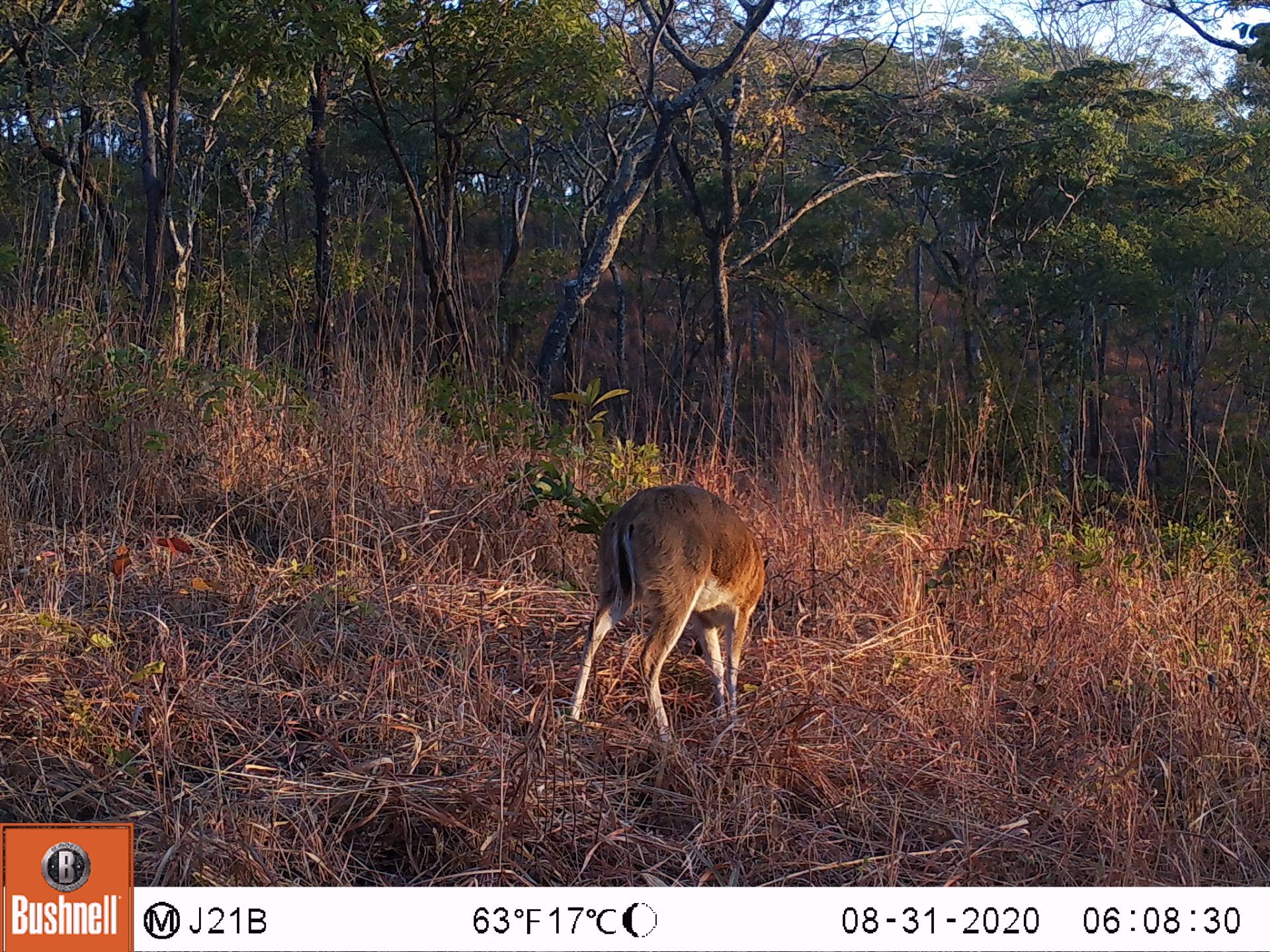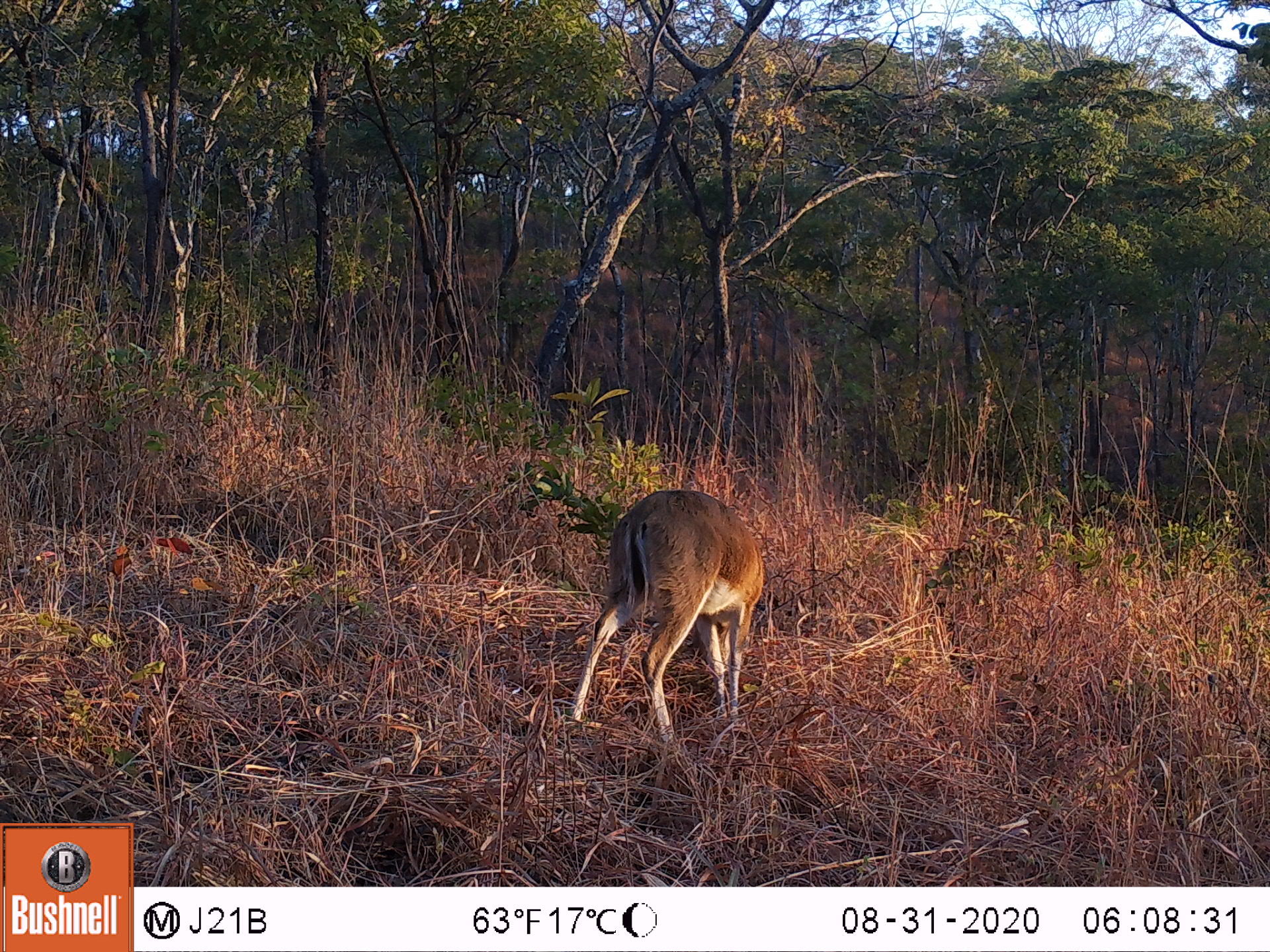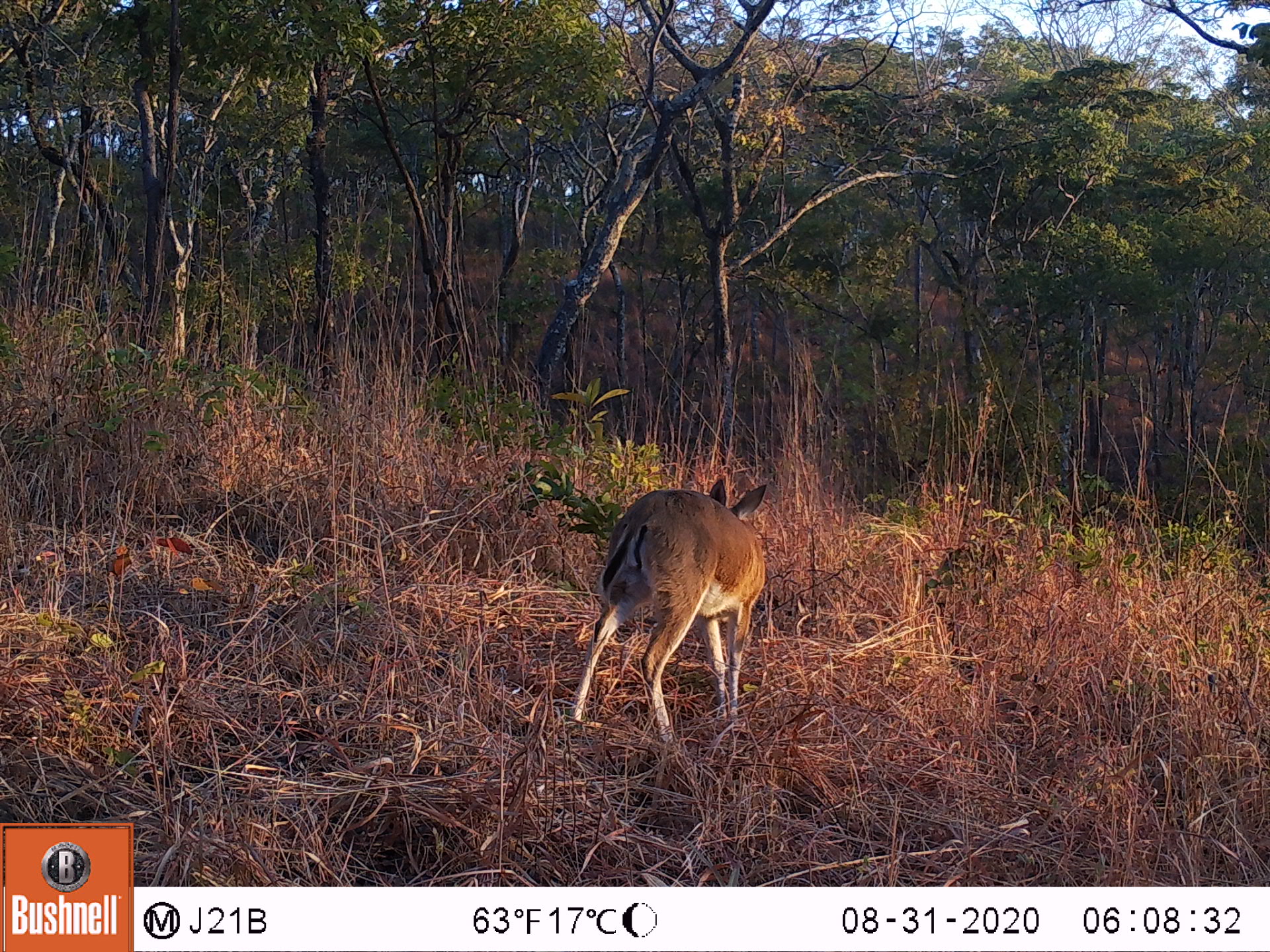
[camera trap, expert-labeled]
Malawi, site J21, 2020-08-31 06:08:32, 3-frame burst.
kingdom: Animalia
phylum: Chordata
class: Mammalia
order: Artiodactyla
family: Bovidae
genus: Sylvicapra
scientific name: Sylvicapra grimmia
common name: common duiker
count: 1